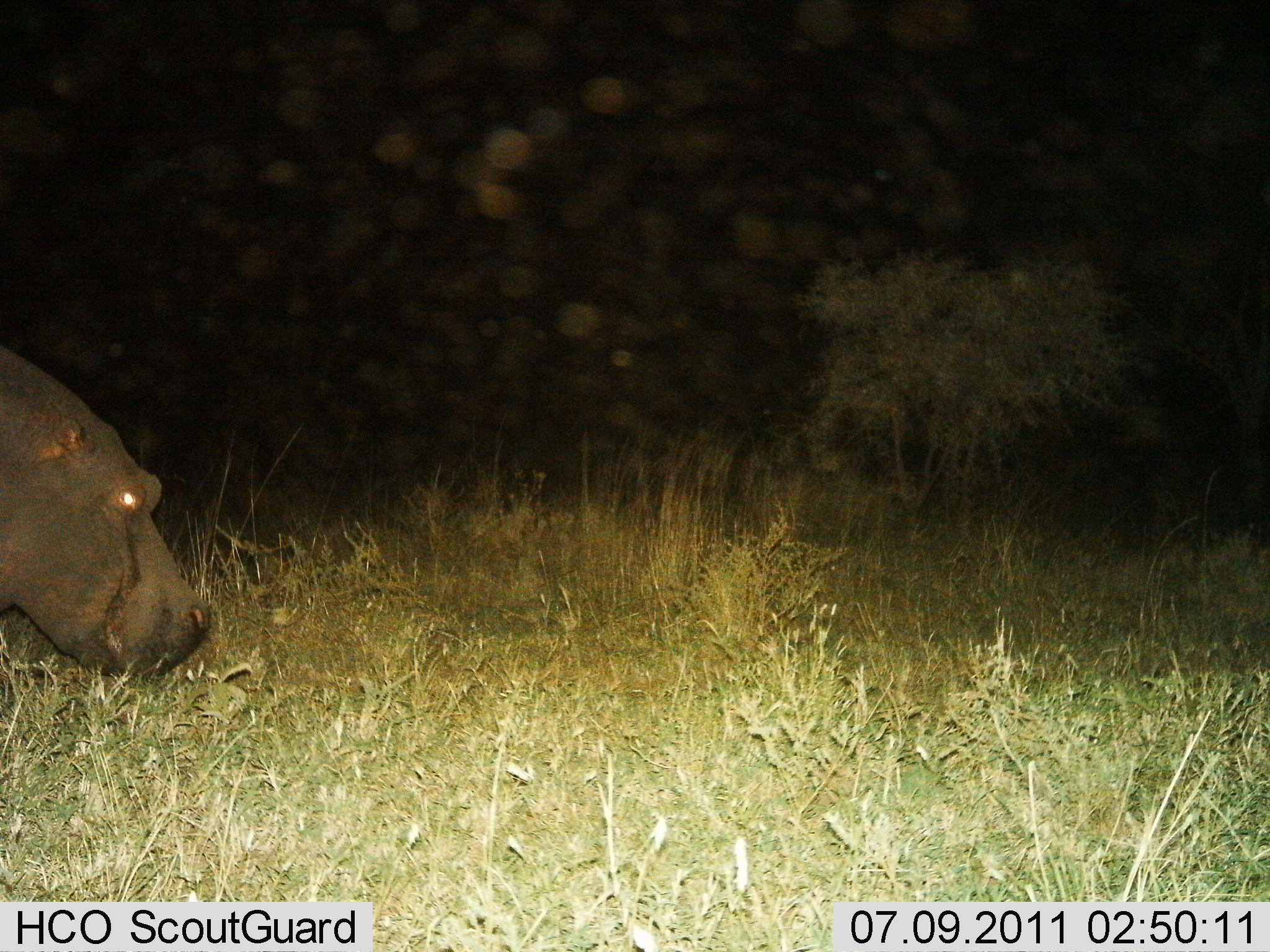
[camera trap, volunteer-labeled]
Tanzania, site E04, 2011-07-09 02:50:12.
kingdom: Animalia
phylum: Chordata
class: Mammalia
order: Artiodactyla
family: Hippopotamidae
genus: Hippopotamus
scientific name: Hippopotamus amphibius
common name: hippopotamus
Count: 1.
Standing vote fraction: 27%.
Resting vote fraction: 0%.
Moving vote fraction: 27%.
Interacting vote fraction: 0%.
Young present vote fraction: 0%.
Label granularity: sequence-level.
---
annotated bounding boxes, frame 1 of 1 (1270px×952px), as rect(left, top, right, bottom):
animal: rect(0, 345, 213, 682)